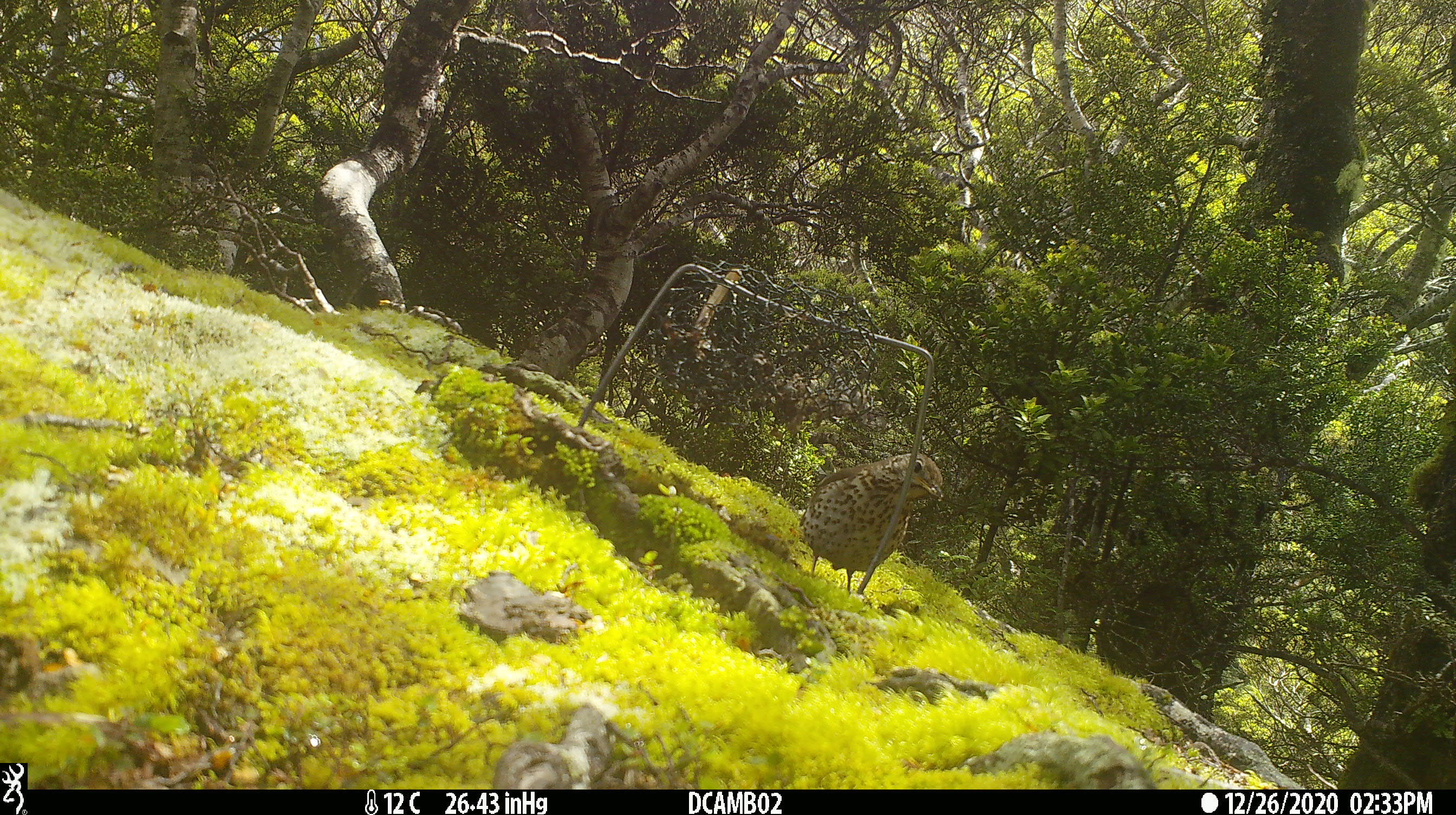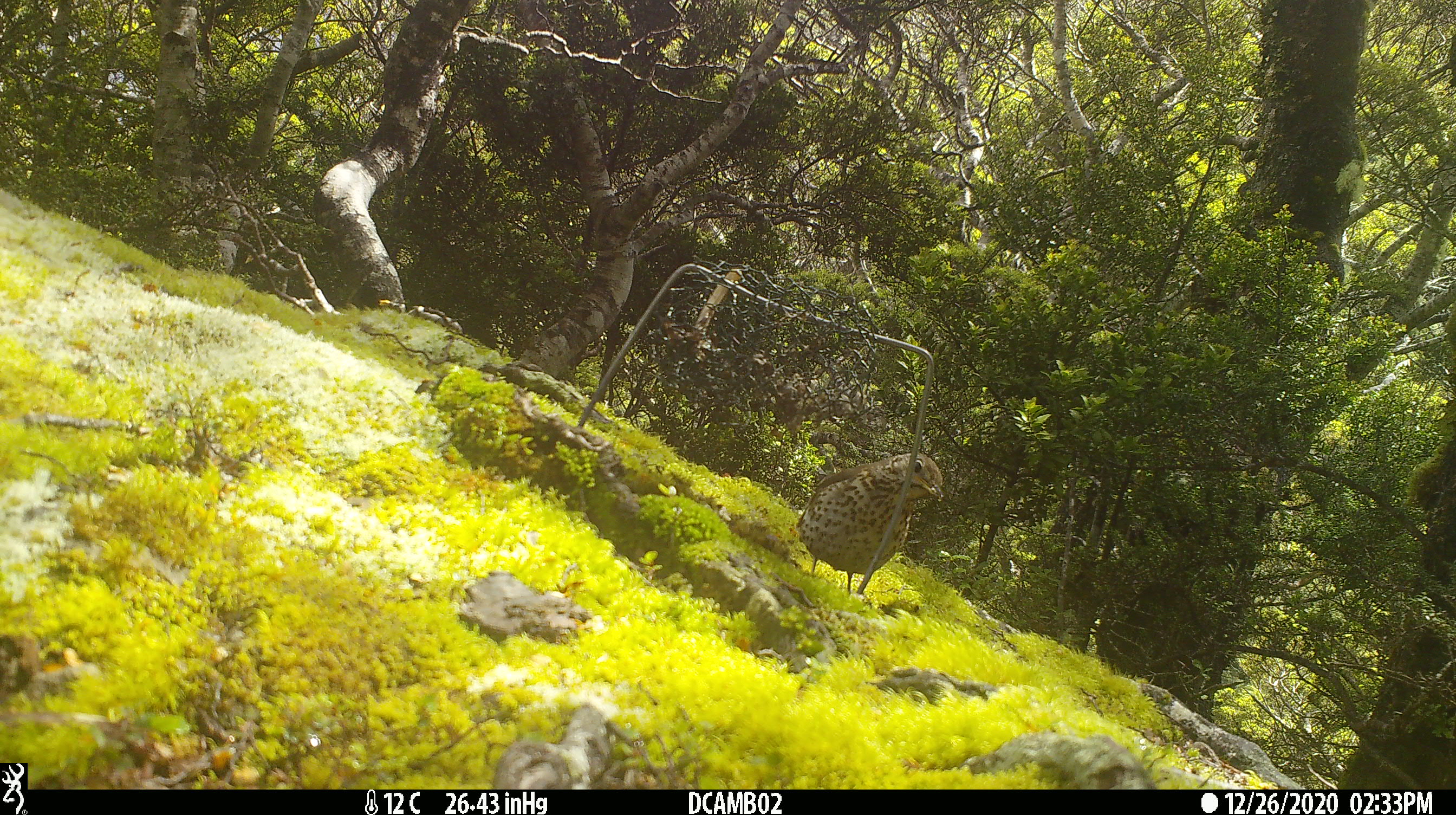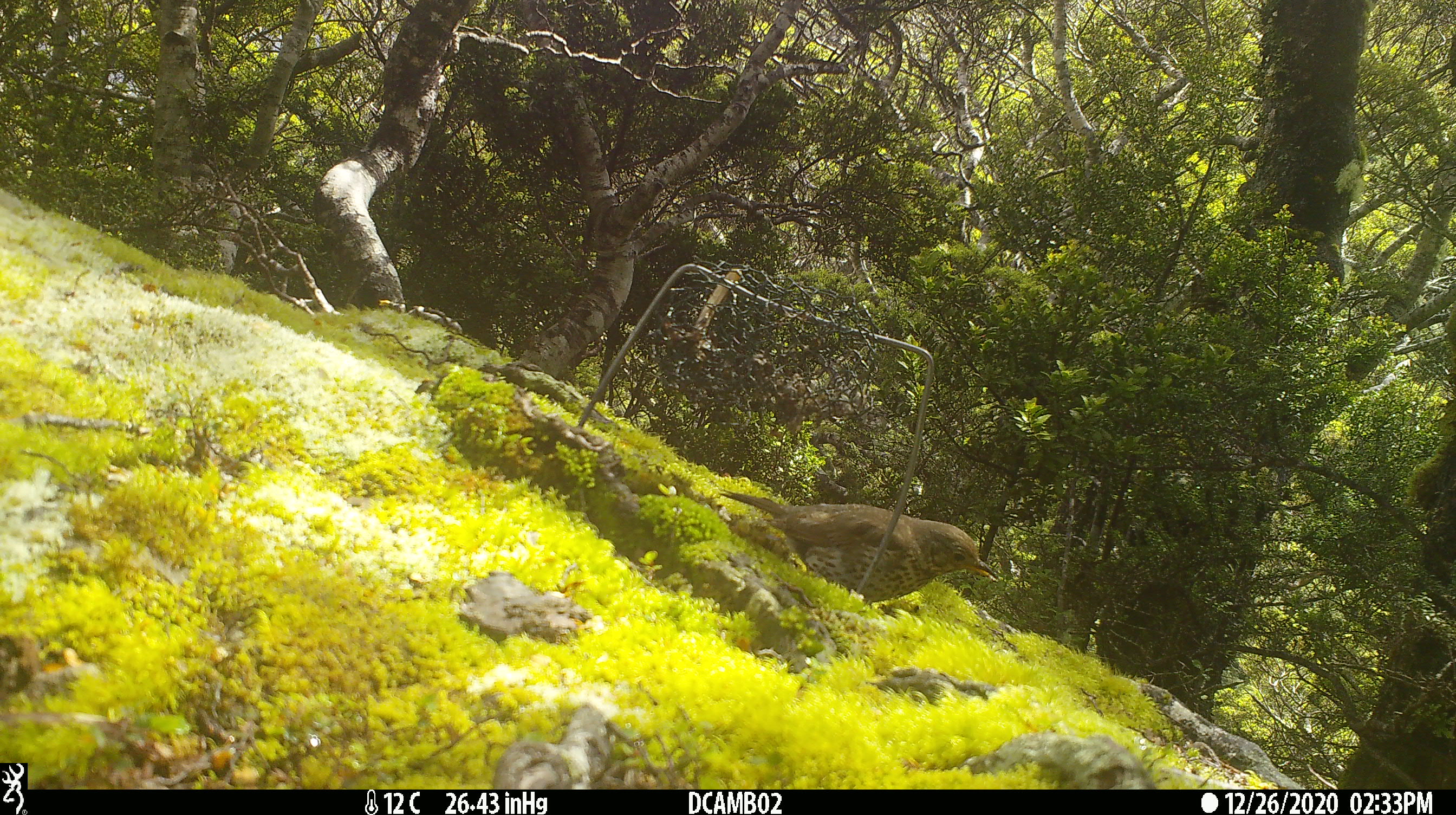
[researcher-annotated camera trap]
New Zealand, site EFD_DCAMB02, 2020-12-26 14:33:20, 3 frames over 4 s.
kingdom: Animalia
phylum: Chordata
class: Aves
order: Passeriformes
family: Turdidae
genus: Turdus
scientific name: Turdus philomelos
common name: song thrush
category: thrush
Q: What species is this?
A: Thrush (song thrush) (Turdus philomelos).